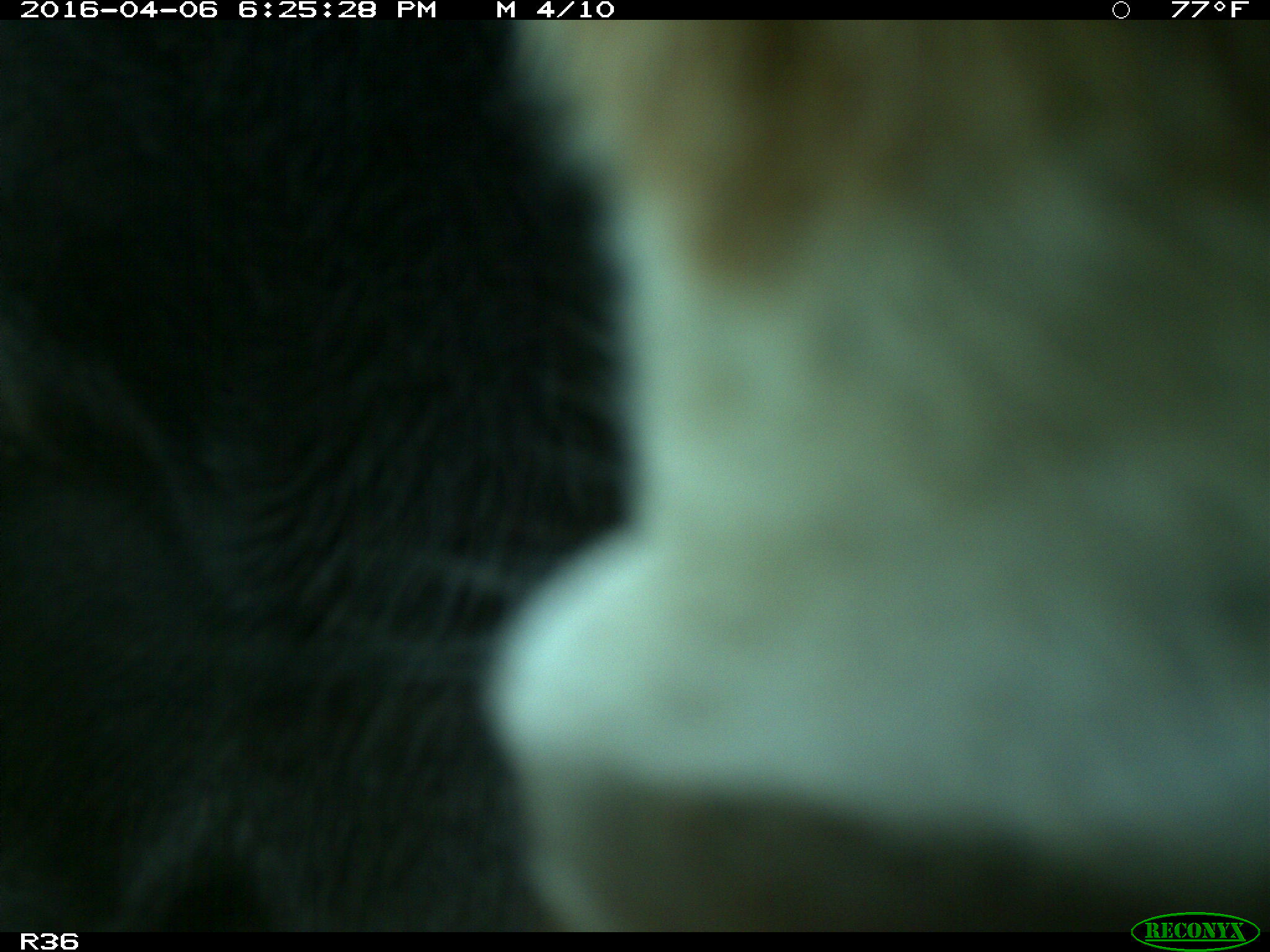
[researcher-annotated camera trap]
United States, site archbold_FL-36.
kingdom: Animalia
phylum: Chordata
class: Mammalia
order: Artiodactyla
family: Bovidae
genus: Bos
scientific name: Bos taurus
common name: domestic cow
Bos taurus (domestic cow).